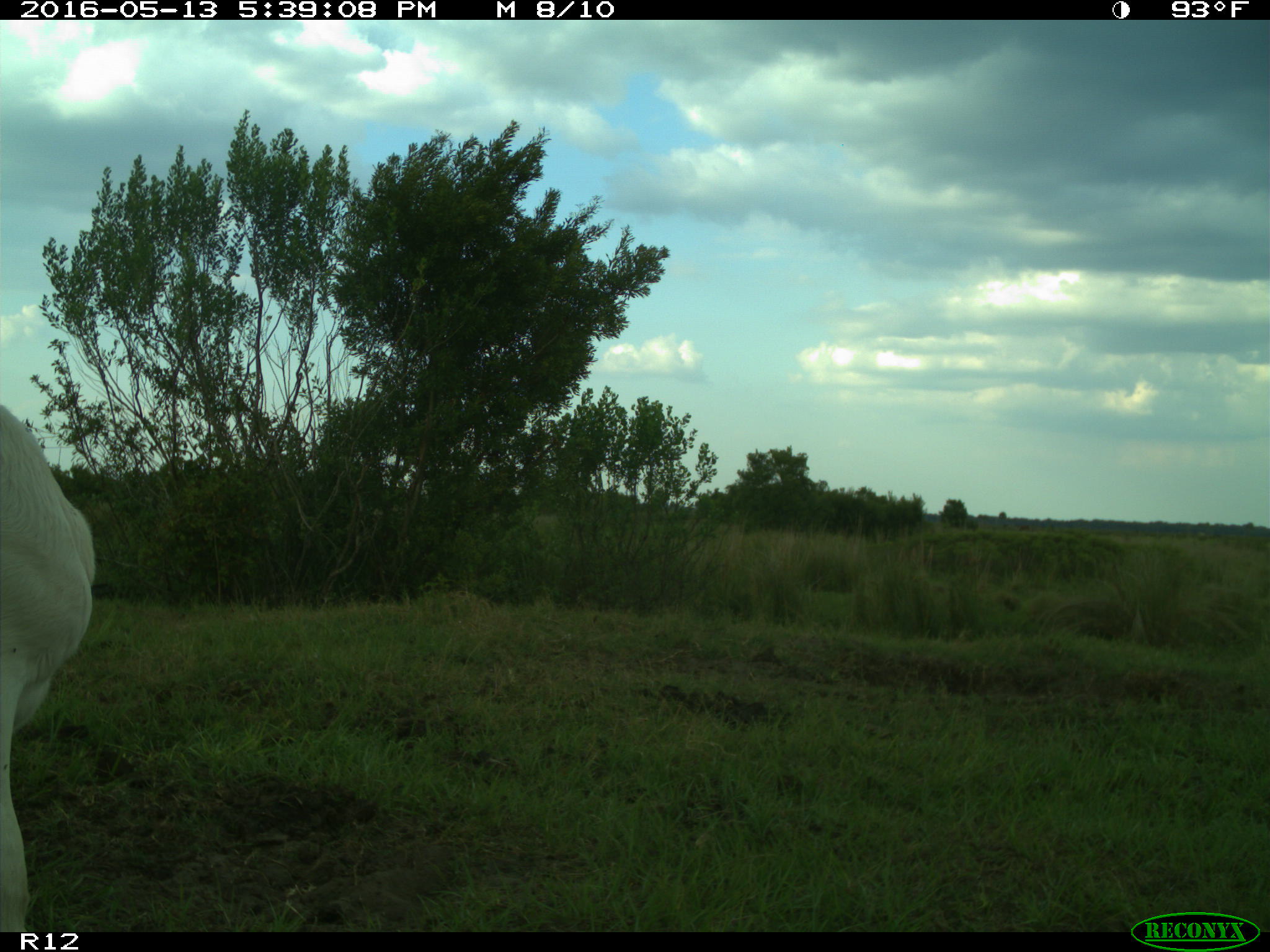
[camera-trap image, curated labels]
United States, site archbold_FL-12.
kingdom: Animalia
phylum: Chordata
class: Mammalia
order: Artiodactyla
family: Bovidae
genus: Bos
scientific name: Bos taurus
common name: domestic cow